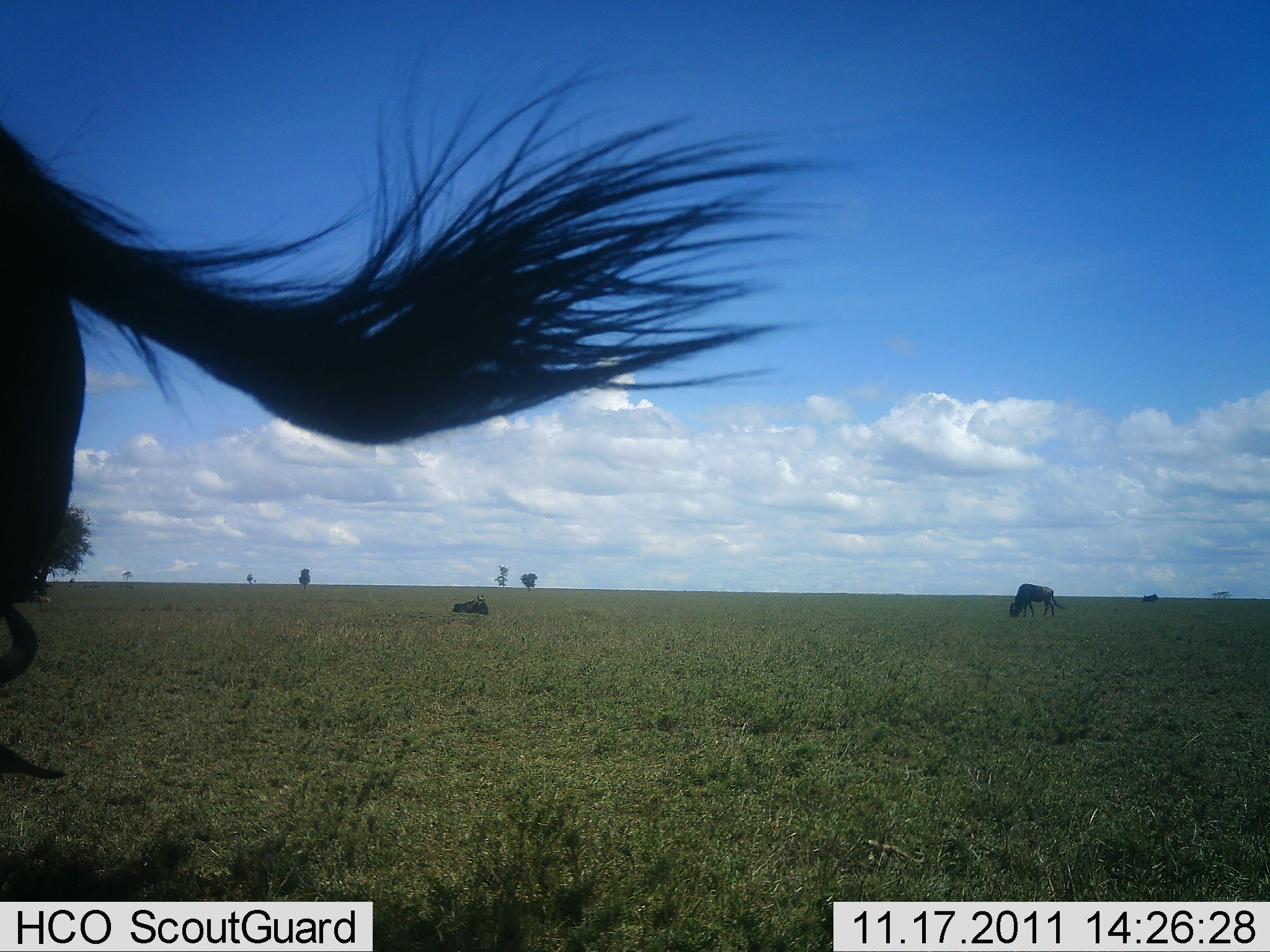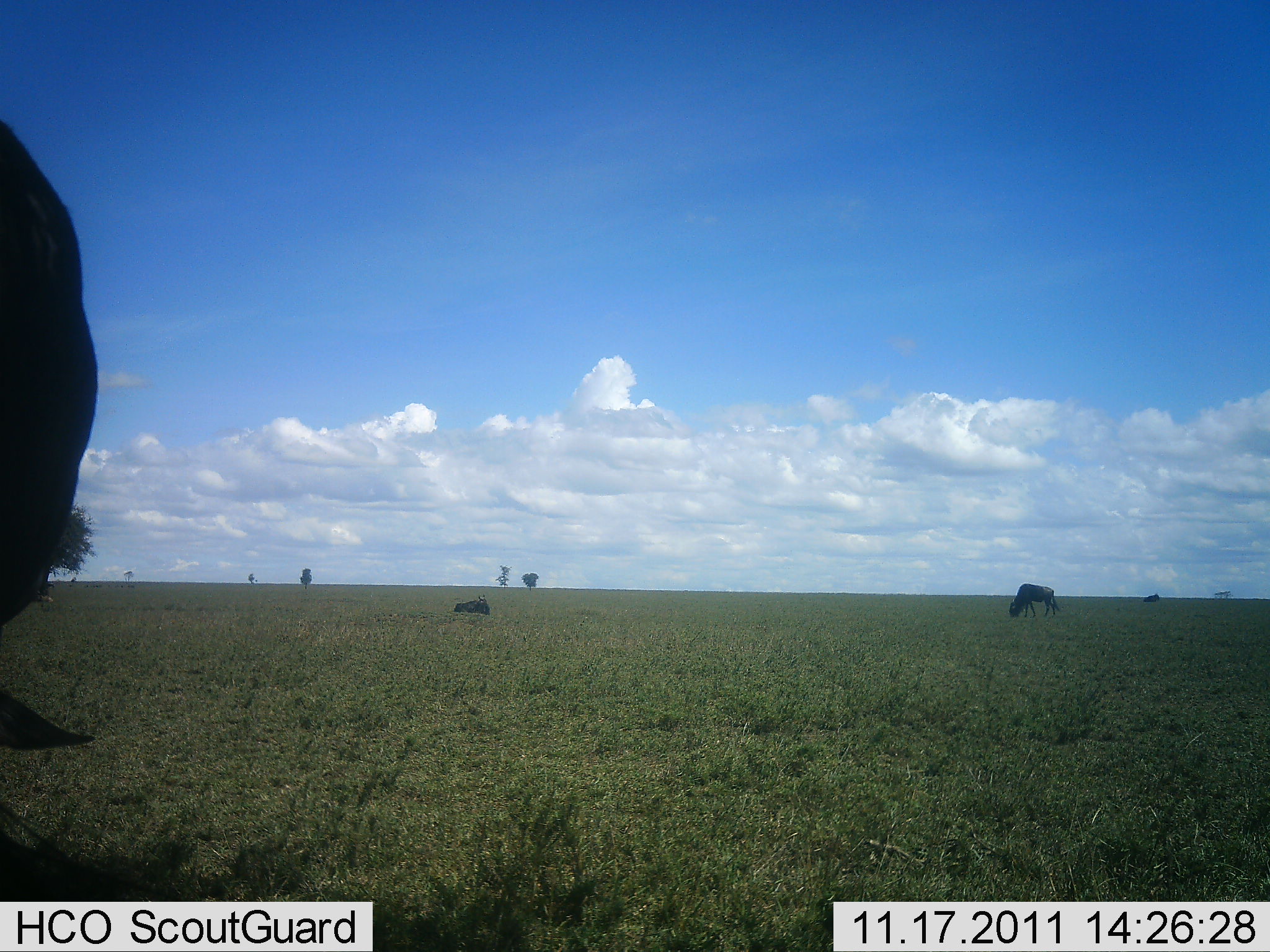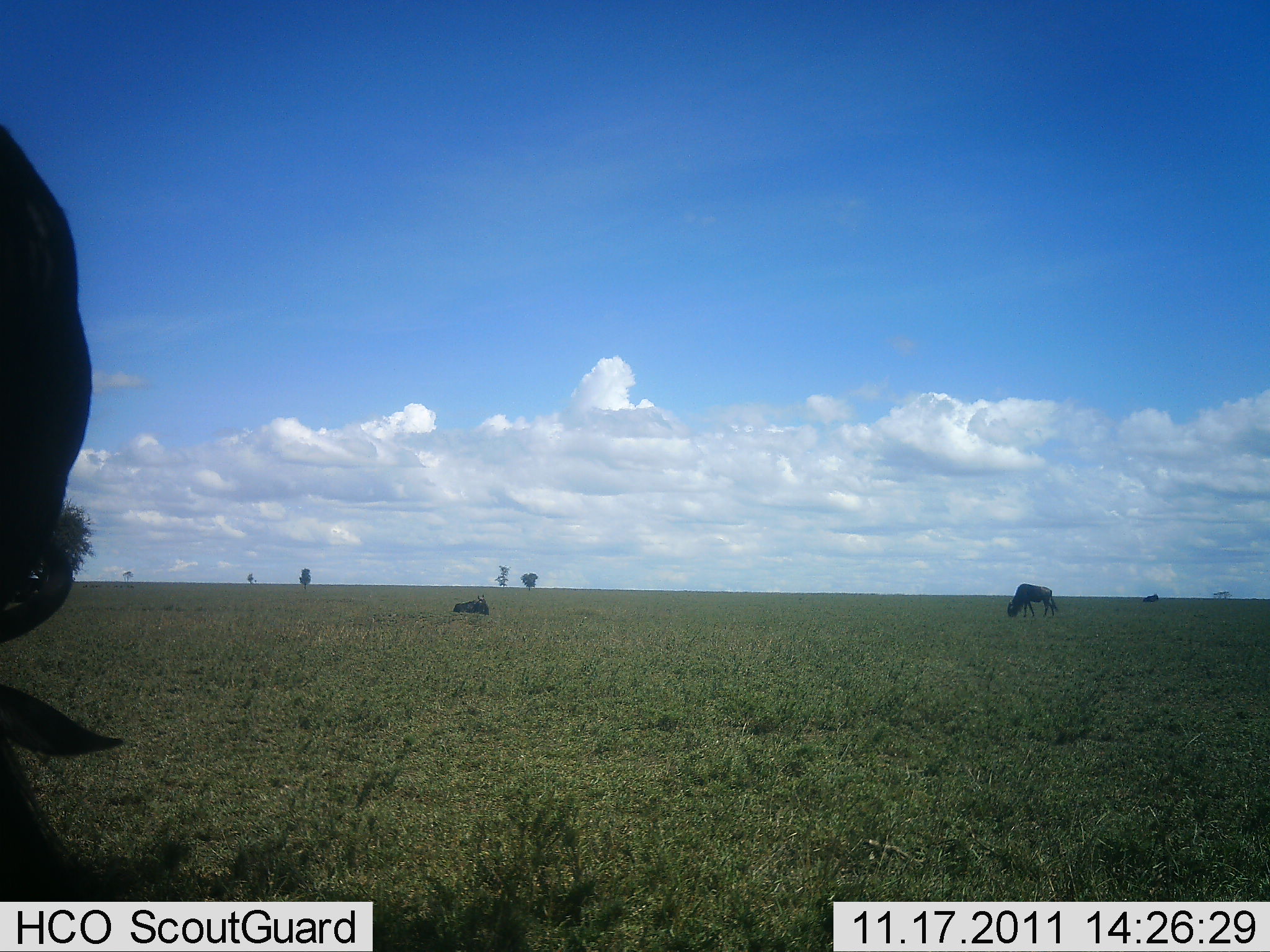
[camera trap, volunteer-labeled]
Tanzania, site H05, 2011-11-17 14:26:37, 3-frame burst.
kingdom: Animalia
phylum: Chordata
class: Mammalia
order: Artiodactyla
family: Bovidae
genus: Connochaetes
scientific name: Connochaetes taurinus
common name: blue wildebeest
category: wildebeest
Wildebeest (blue wildebeest) (Connochaetes taurinus), count 3. Behavior (volunteer vote fractions): standing 43%, resting 64%, moving 21%, interacting 0%. Young present (vote fraction): 0%. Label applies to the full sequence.